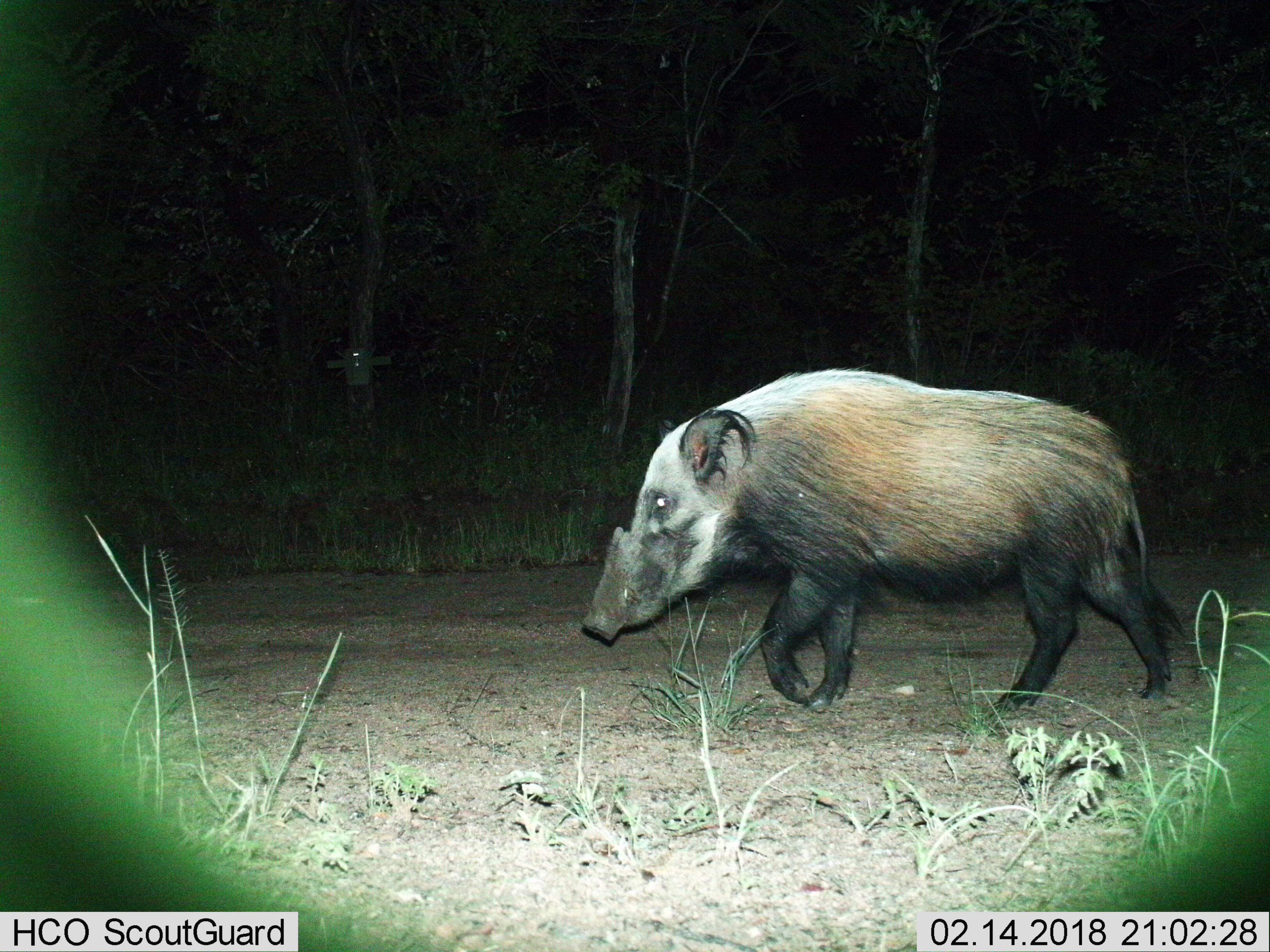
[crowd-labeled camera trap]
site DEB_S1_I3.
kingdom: Animalia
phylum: Chordata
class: Mammalia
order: Artiodactyla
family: Suidae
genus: Potamochoerus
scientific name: Potamochoerus larvatus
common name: bushpig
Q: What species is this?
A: Bushpig (Potamochoerus larvatus).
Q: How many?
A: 1.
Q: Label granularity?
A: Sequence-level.